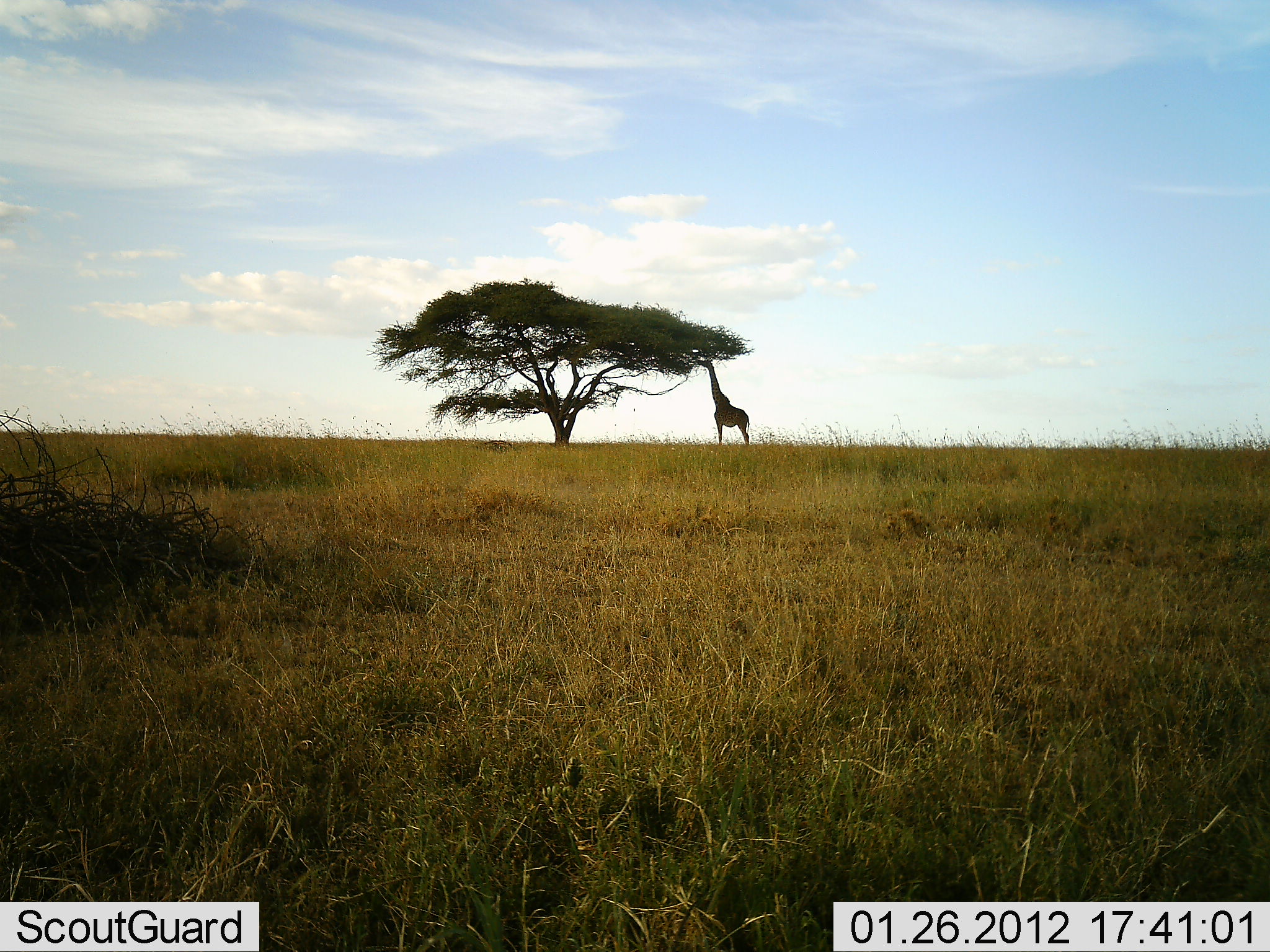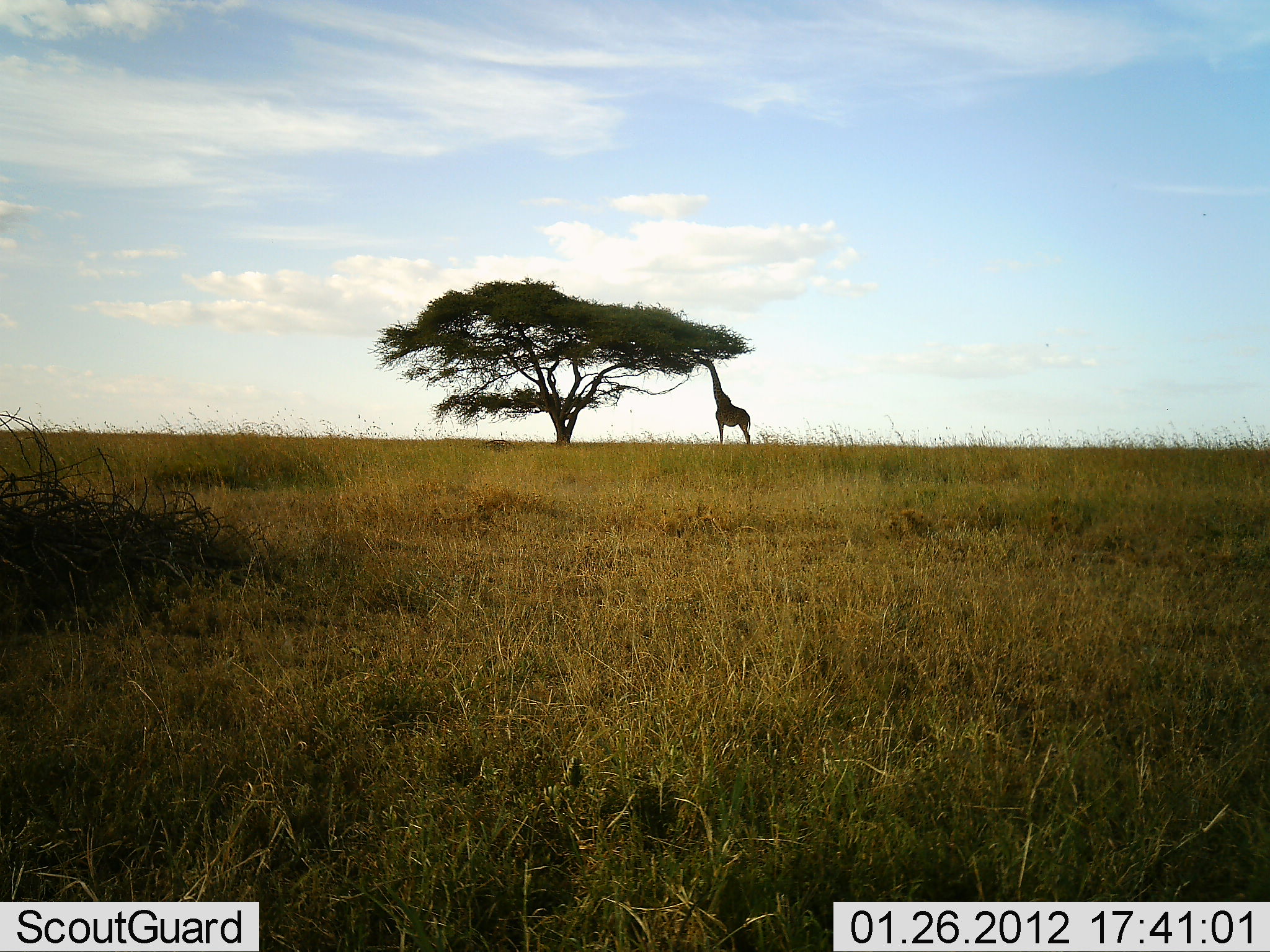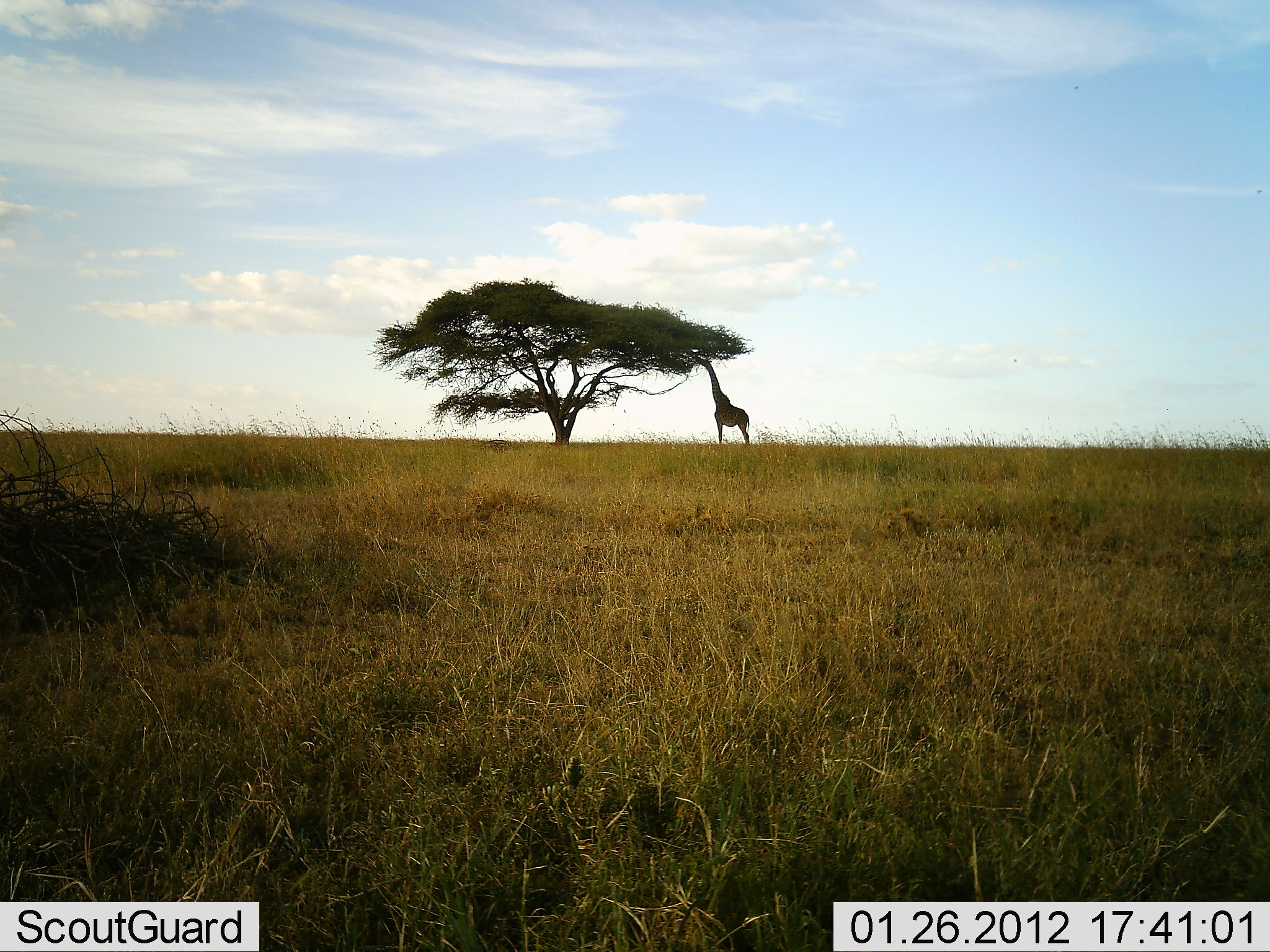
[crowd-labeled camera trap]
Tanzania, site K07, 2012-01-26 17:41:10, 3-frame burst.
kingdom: Animalia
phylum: Chordata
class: Mammalia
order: Artiodactyla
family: Giraffidae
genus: Giraffa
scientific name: Giraffa camelopardalis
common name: giraffe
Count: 1.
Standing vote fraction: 28%.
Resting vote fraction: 0%.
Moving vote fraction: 0%.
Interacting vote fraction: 0%.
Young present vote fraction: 0%.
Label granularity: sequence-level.